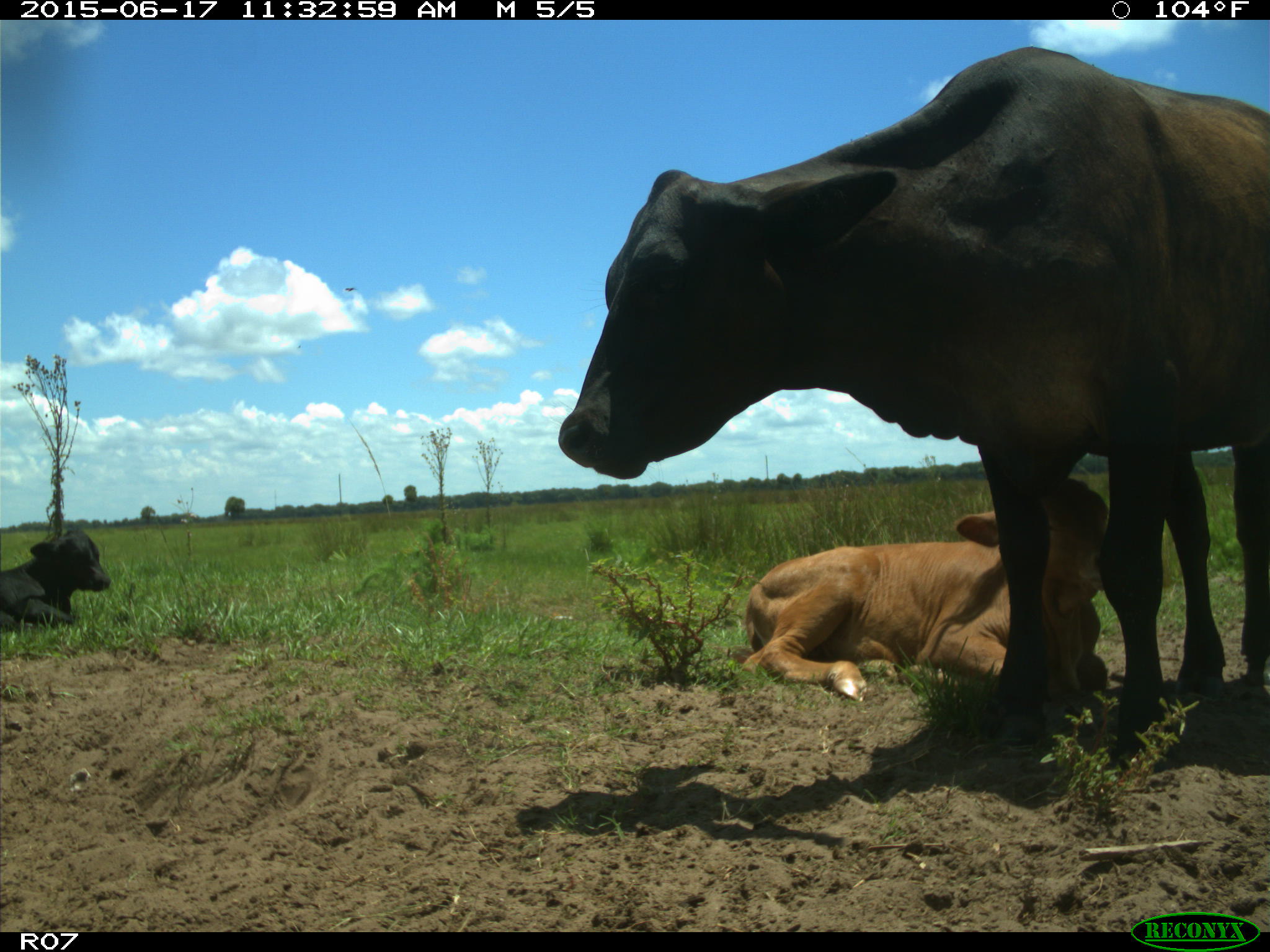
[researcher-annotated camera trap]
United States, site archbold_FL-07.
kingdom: Animalia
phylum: Chordata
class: Mammalia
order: Artiodactyla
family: Bovidae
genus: Bos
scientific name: Bos taurus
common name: domestic cow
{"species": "Bos taurus (domestic cow)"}